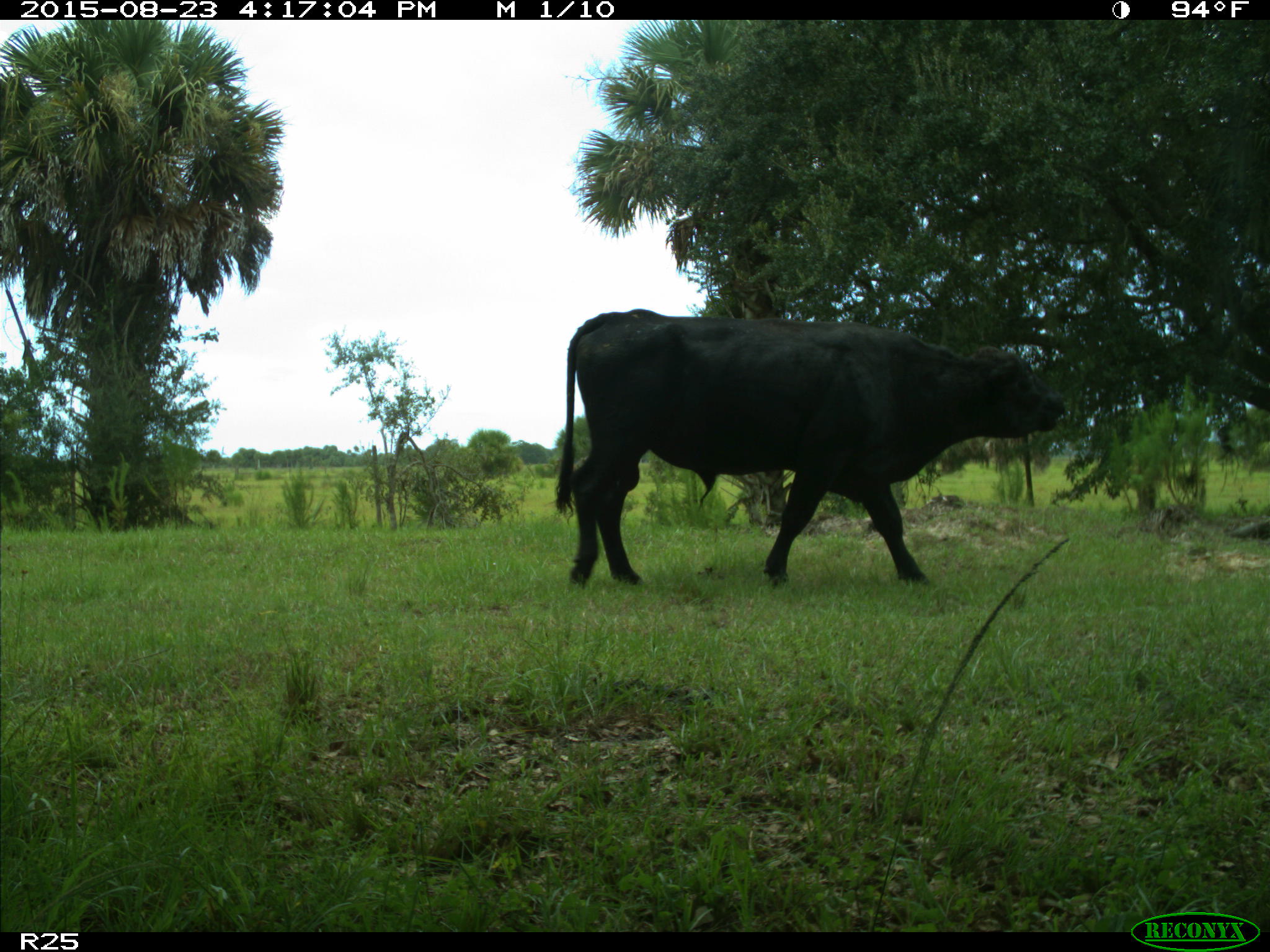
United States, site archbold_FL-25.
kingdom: Animalia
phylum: Chordata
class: Mammalia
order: Artiodactyla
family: Bovidae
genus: Bos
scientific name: Bos taurus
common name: domestic cow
Bos taurus (domestic cow).